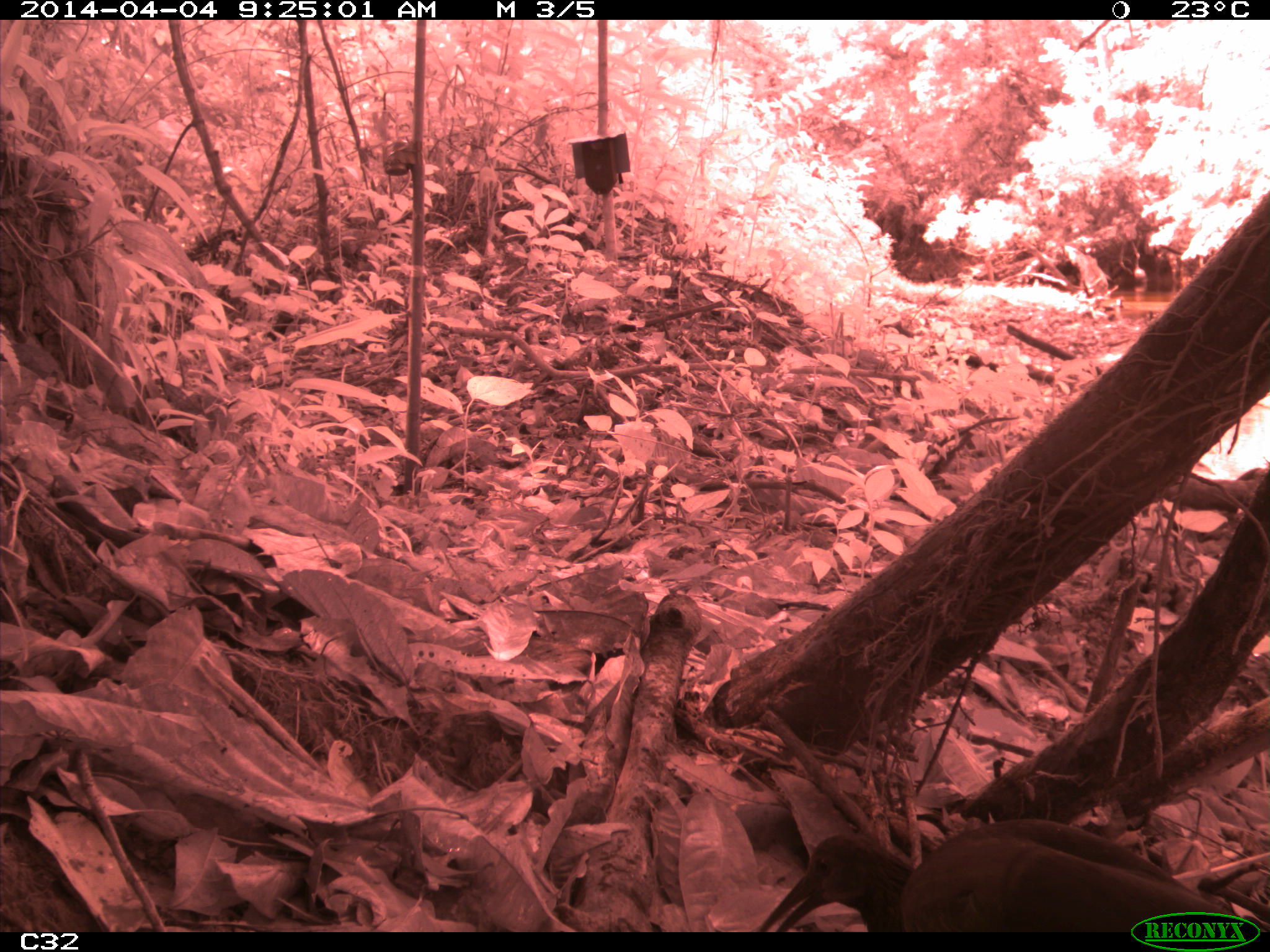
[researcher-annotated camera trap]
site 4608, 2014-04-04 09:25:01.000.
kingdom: Animalia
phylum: Chordata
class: Aves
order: Pelecaniformes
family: Threskiornithidae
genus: Mesembrinibis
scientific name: Mesembrinibis cayennensis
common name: green ibis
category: mesembrinis cayannensis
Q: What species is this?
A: Mesembrinis cayannensis (green ibis) (Mesembrinibis cayennensis).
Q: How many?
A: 2.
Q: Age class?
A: Adult.